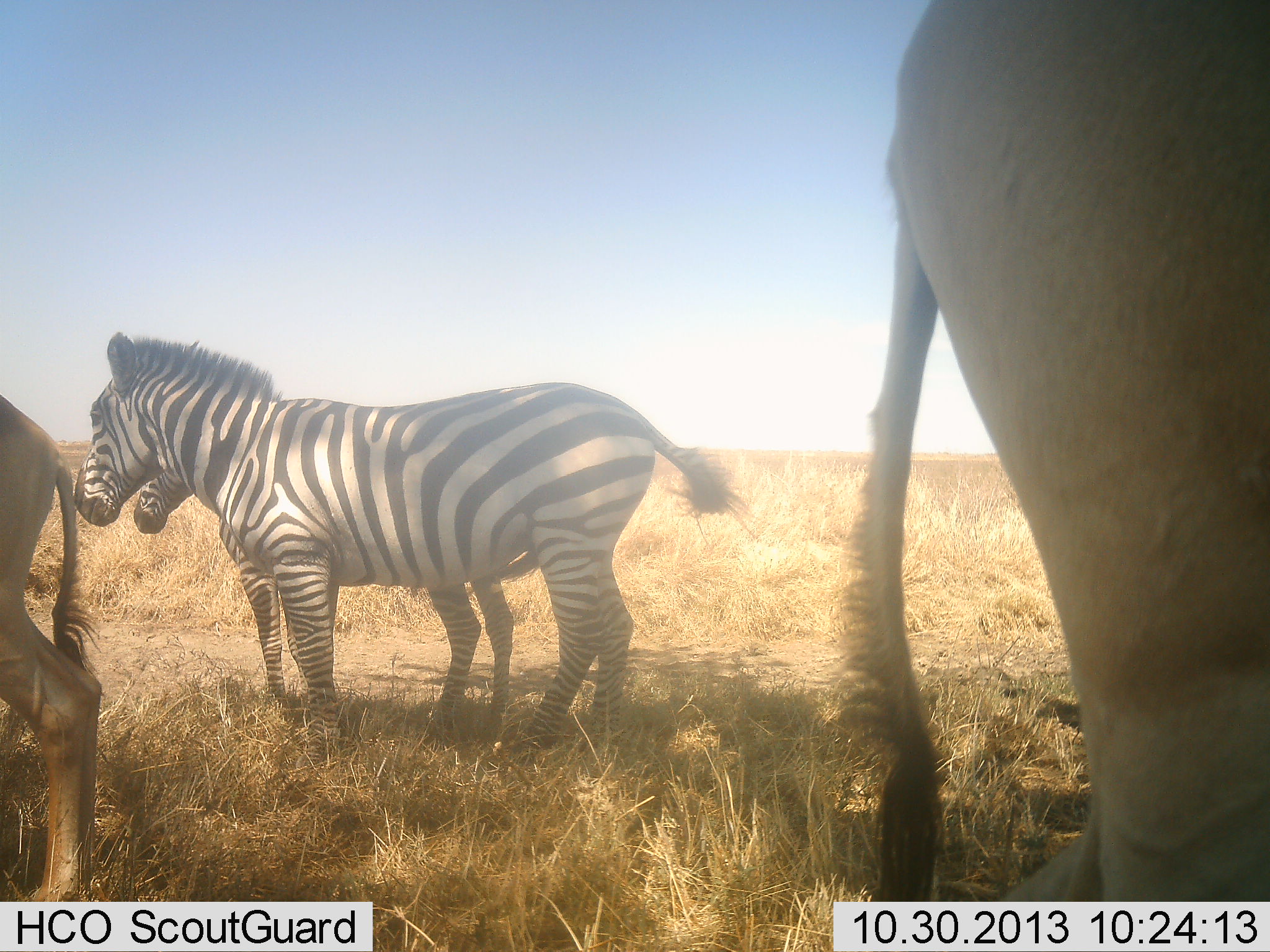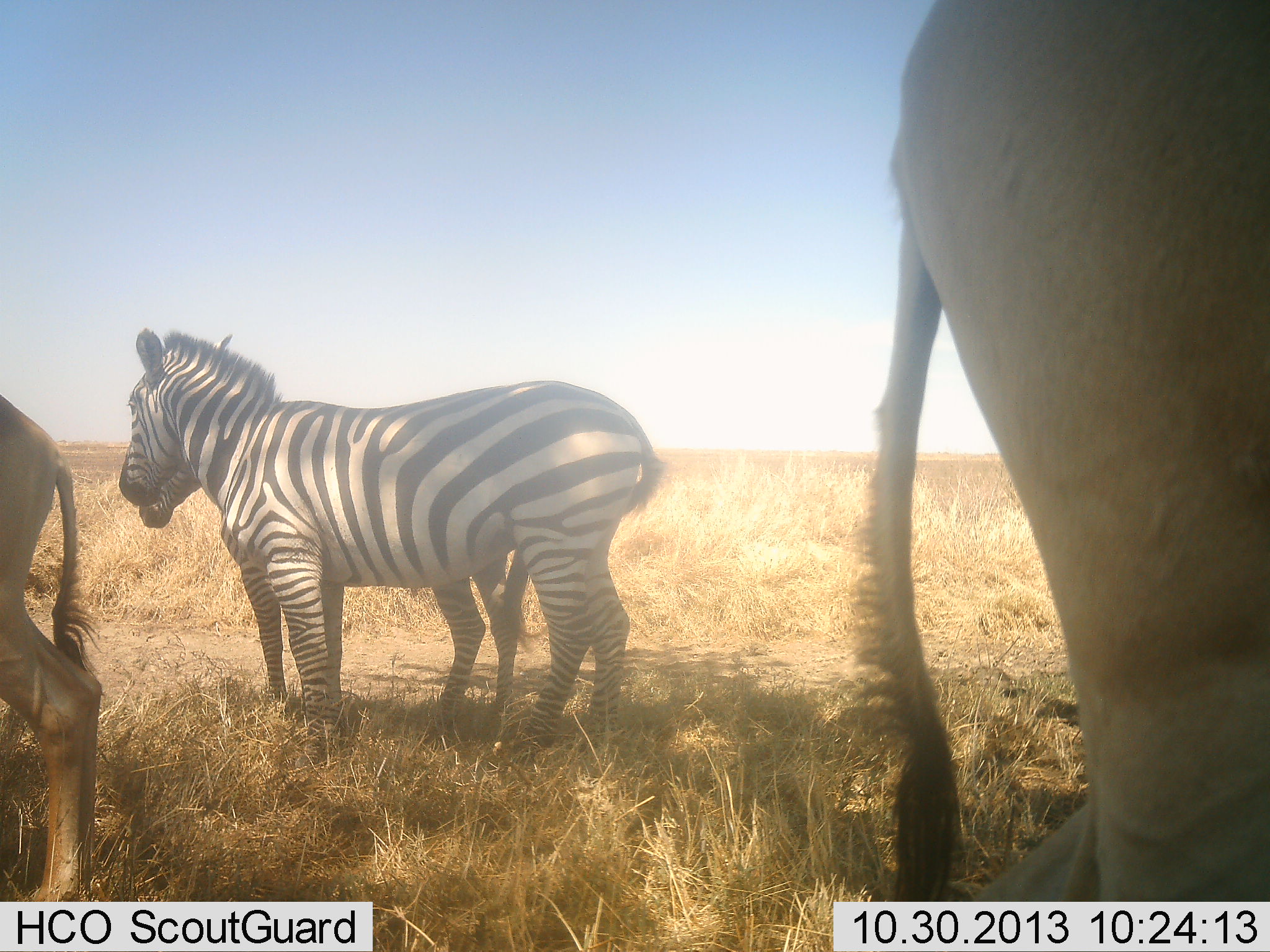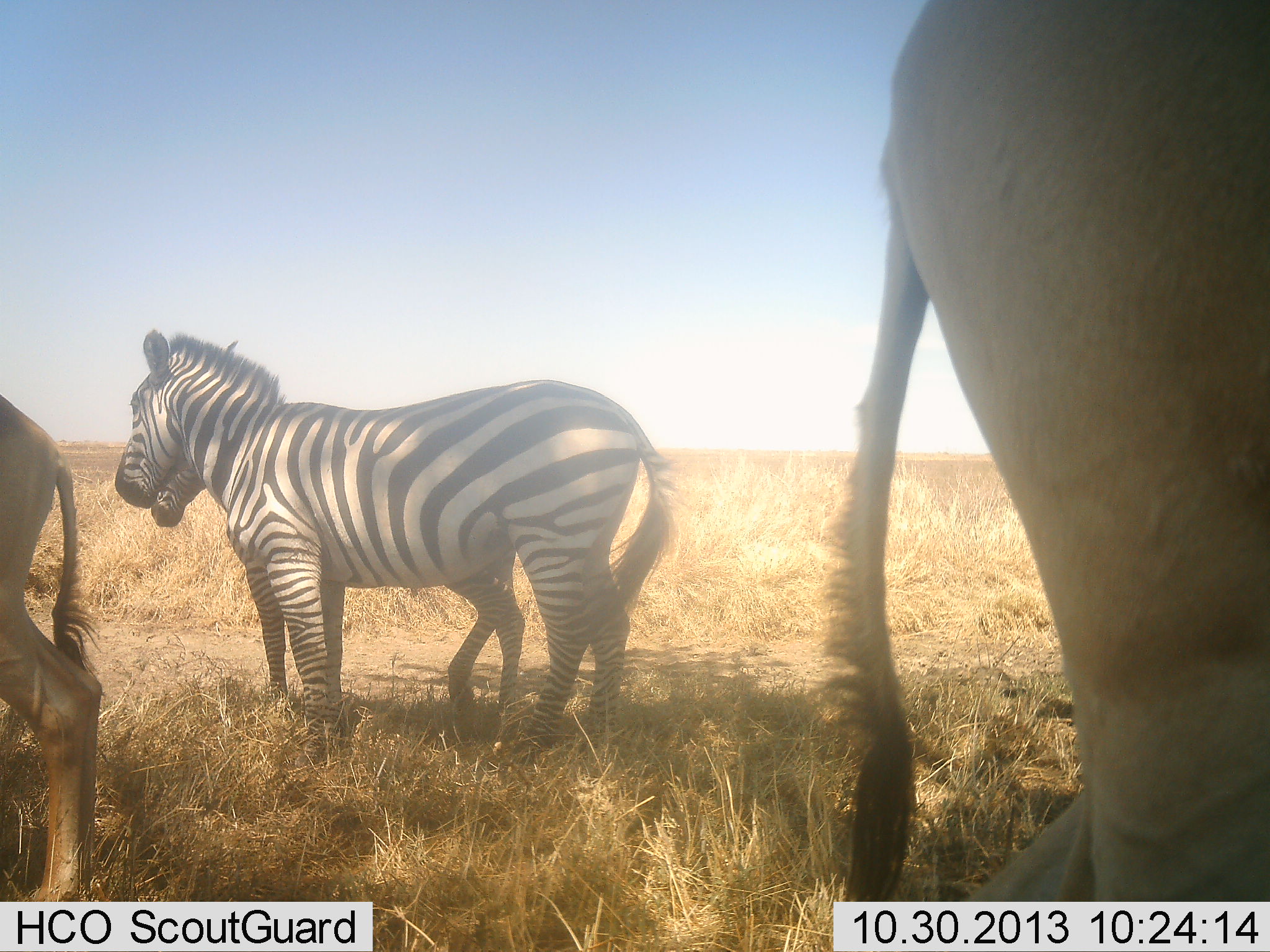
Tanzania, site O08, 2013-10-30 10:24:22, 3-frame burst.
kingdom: Animalia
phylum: Chordata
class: Mammalia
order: Artiodactyla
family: Bovidae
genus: Alcelaphus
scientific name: Alcelaphus buselaphus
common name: hartebeest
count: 2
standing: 100%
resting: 8%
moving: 0%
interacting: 0%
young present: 15%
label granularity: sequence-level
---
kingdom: Animalia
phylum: Chordata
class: Mammalia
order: Perissodactyla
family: Equidae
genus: Equus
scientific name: Equus quagga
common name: plains zebra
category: zebra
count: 2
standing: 96%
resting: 4%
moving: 0%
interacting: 4%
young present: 14%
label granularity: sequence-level